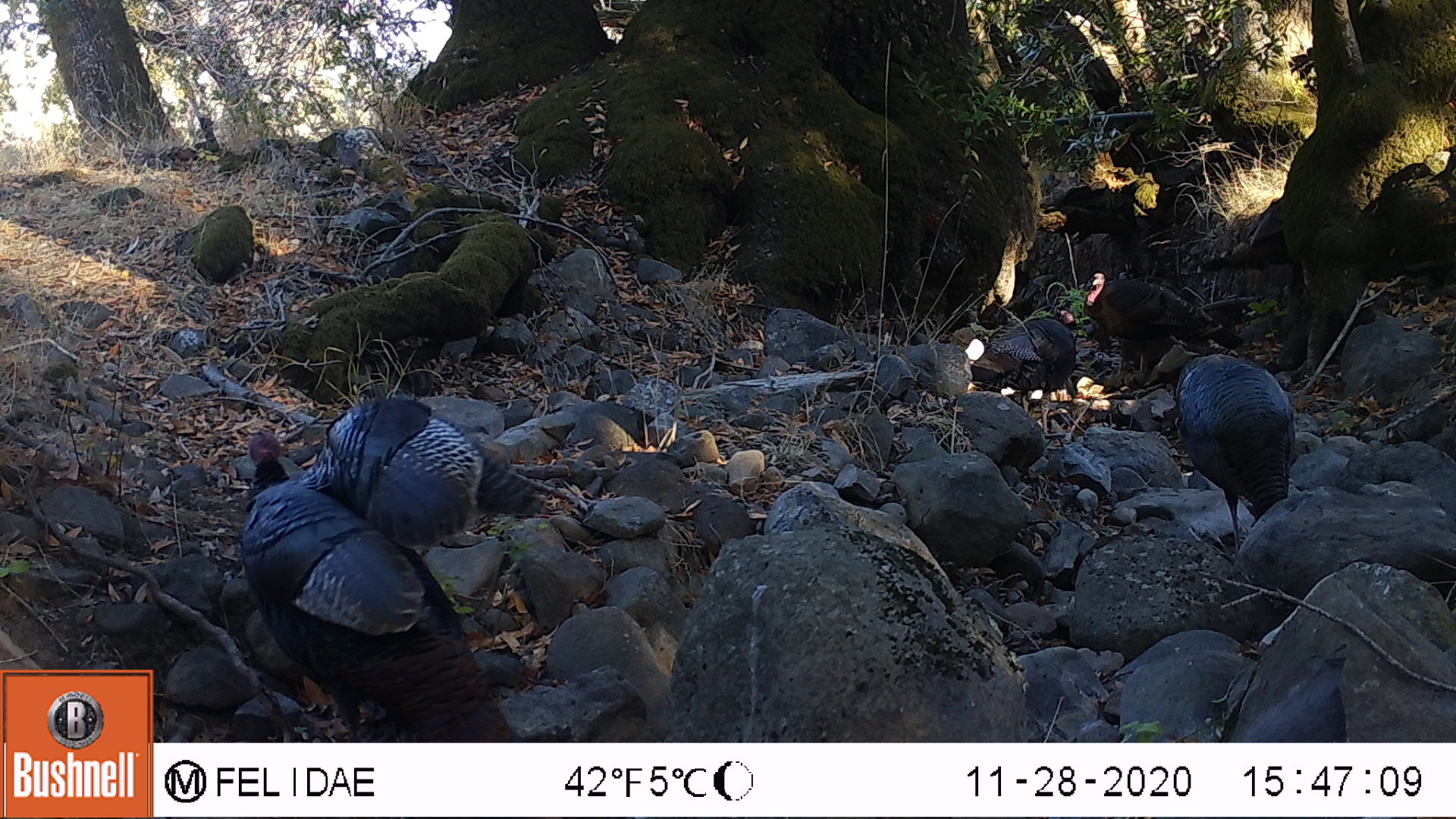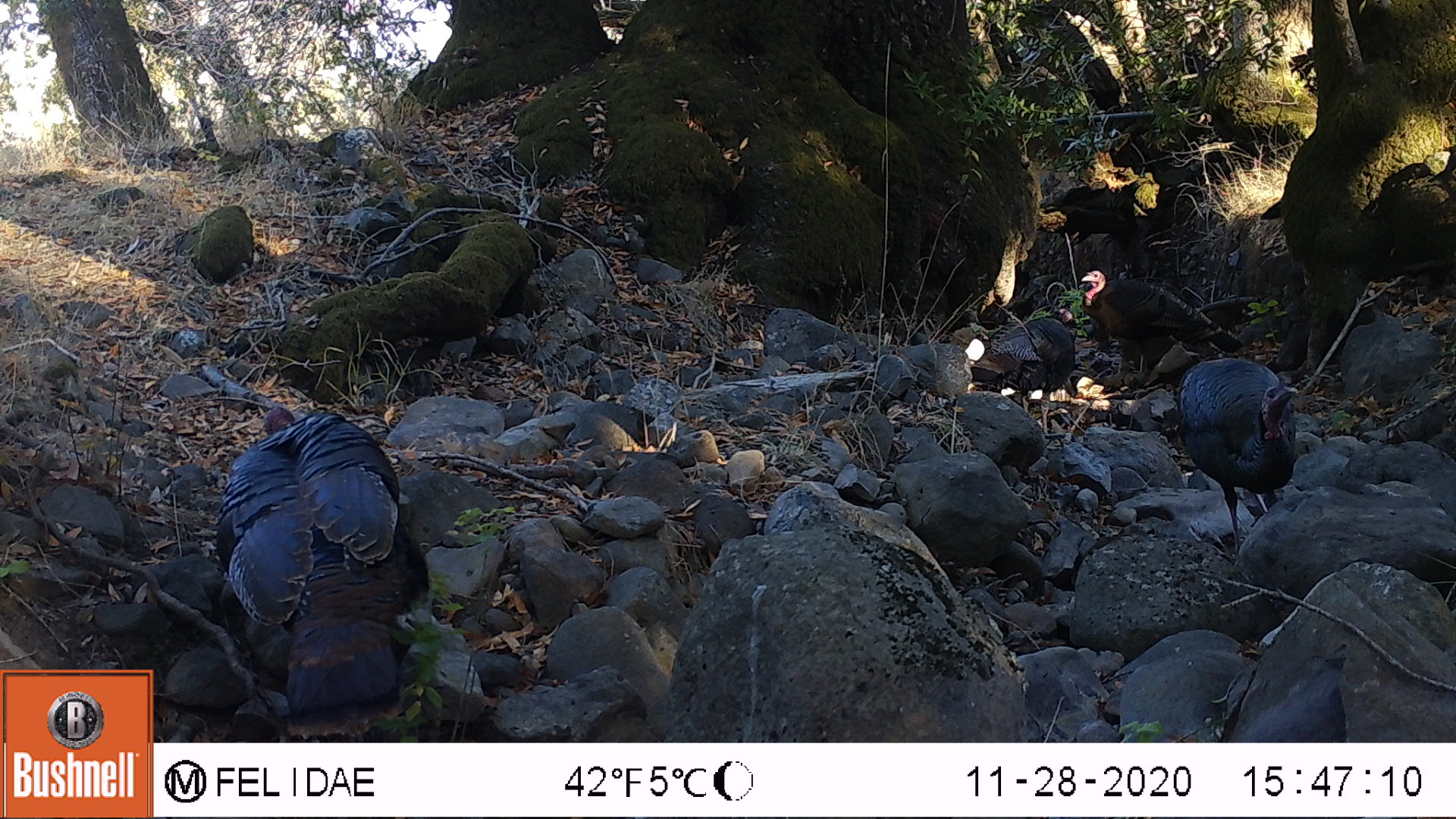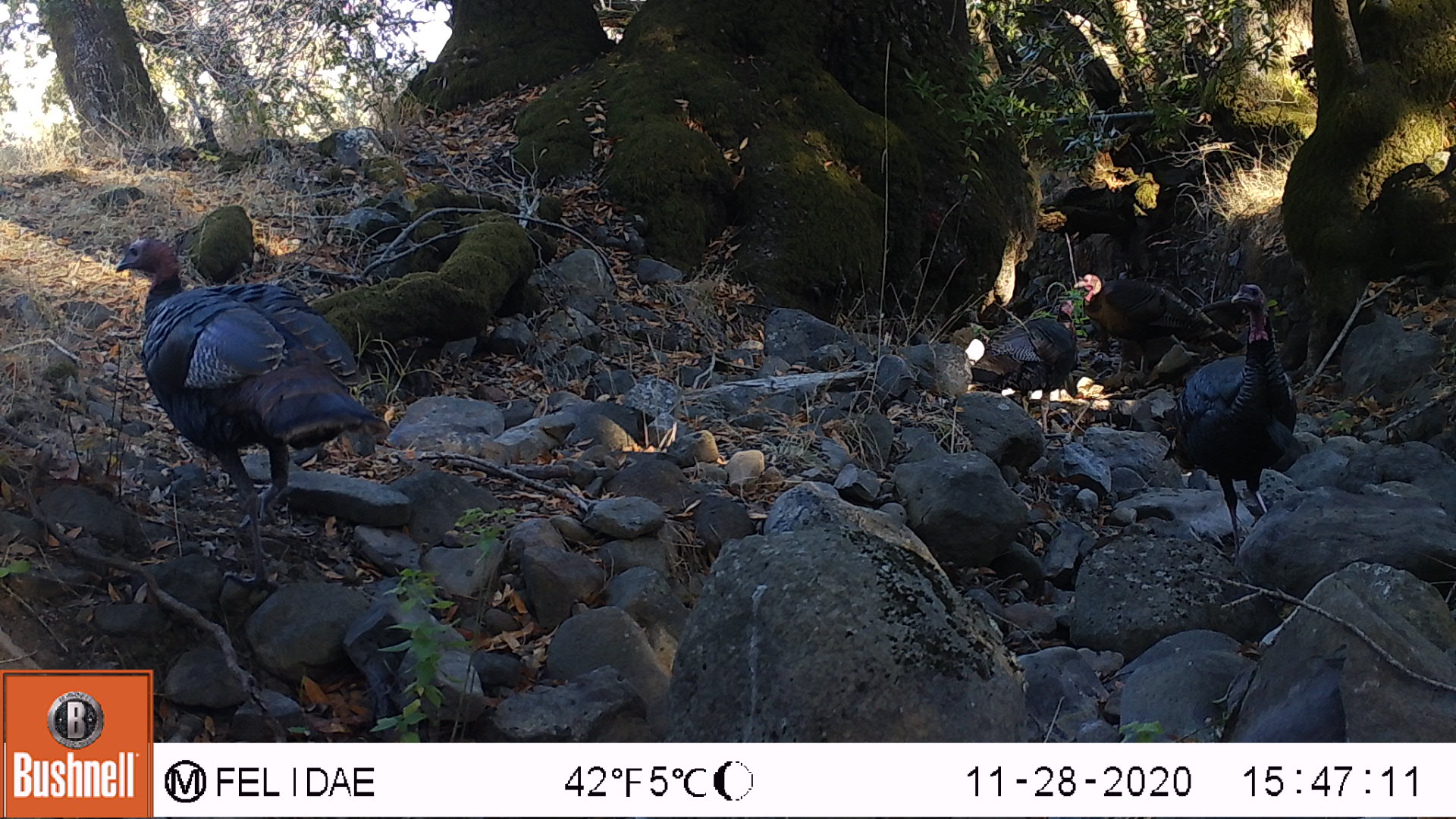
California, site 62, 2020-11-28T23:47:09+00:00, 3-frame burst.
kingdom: Animalia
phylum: Chordata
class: Aves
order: Galliformes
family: Phasianidae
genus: Meleagris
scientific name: Meleagris gallopavo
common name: turkey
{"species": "turkey (Meleagris gallopavo)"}